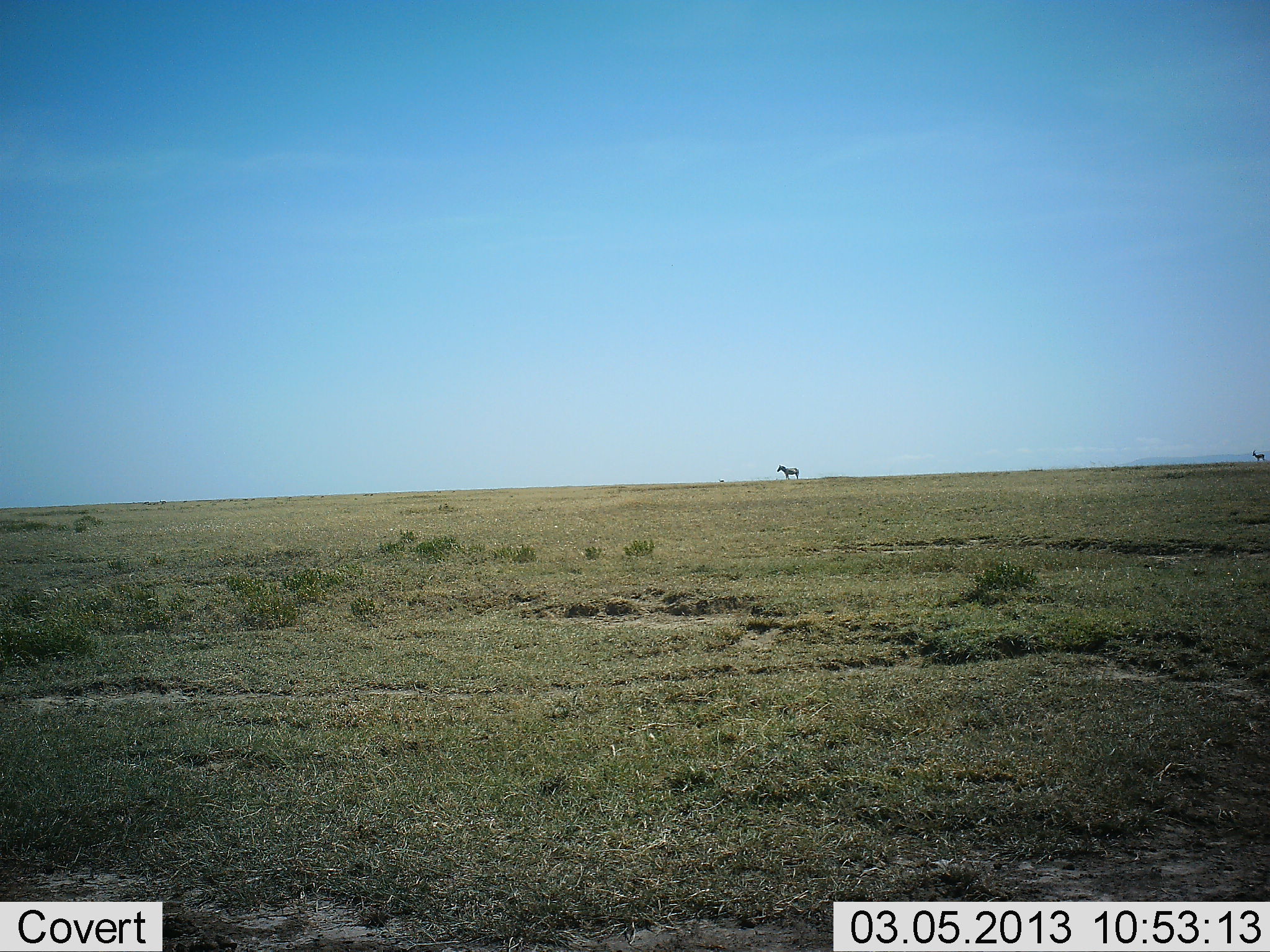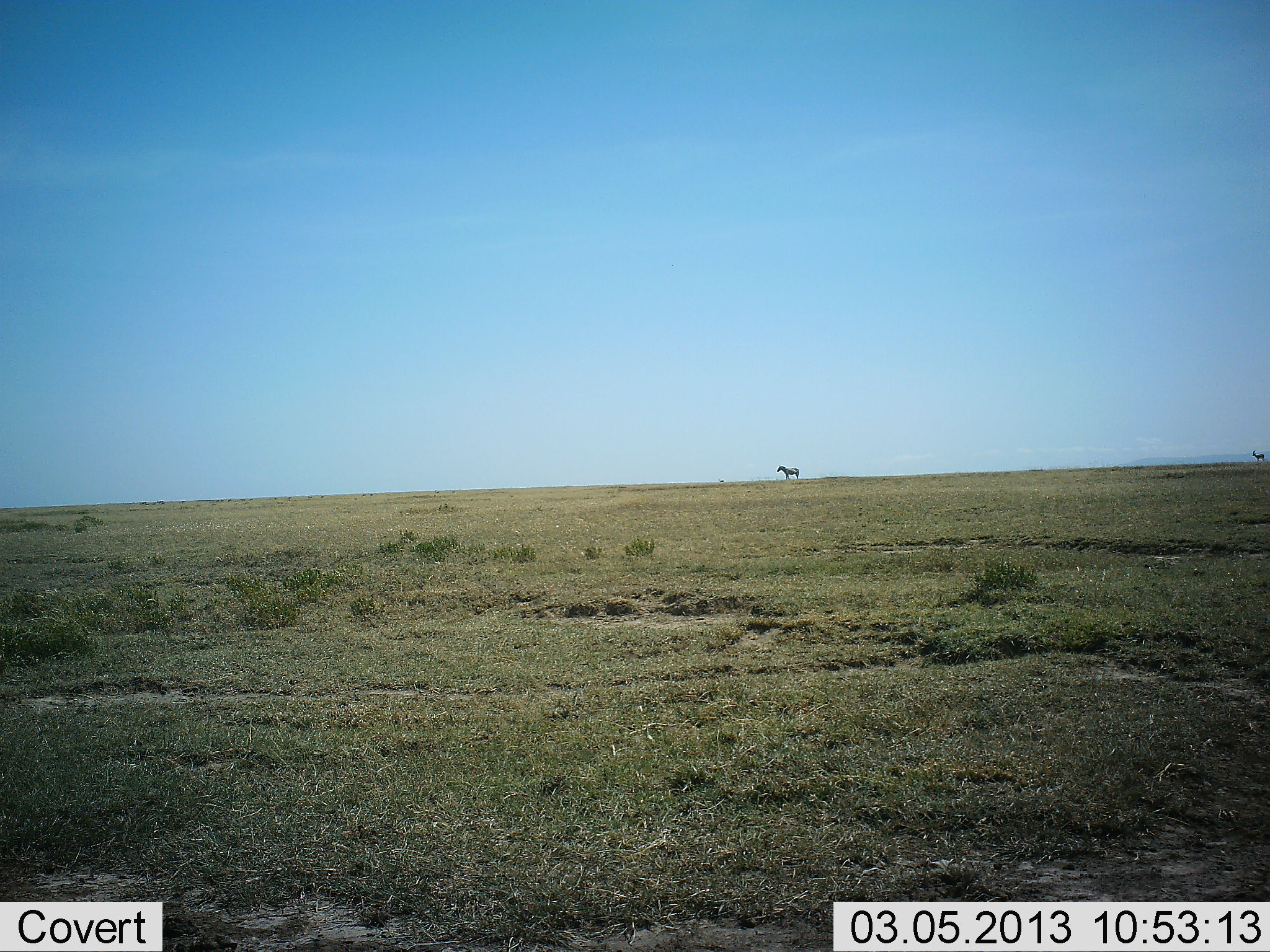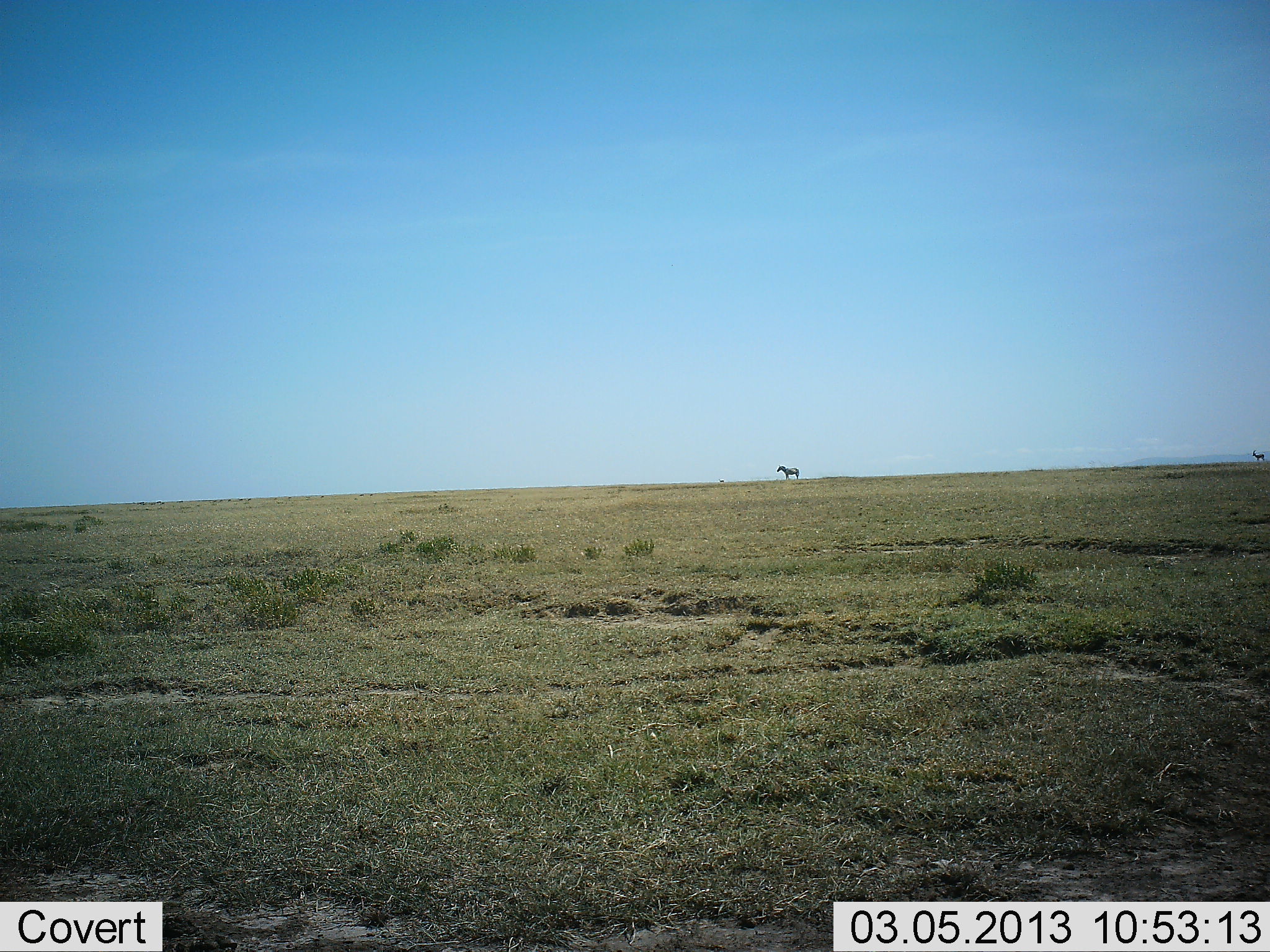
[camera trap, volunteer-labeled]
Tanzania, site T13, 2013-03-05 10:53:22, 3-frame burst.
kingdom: Animalia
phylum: Chordata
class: Mammalia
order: Perissodactyla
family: Equidae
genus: Equus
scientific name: Equus quagga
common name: plains zebra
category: zebra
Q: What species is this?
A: Zebra (plains zebra) (Equus quagga).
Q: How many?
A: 1.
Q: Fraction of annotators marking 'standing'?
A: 100%.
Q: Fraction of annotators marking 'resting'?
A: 0%.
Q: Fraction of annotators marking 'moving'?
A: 0%.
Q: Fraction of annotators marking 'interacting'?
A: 0%.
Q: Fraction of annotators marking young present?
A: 0%.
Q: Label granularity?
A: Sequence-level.